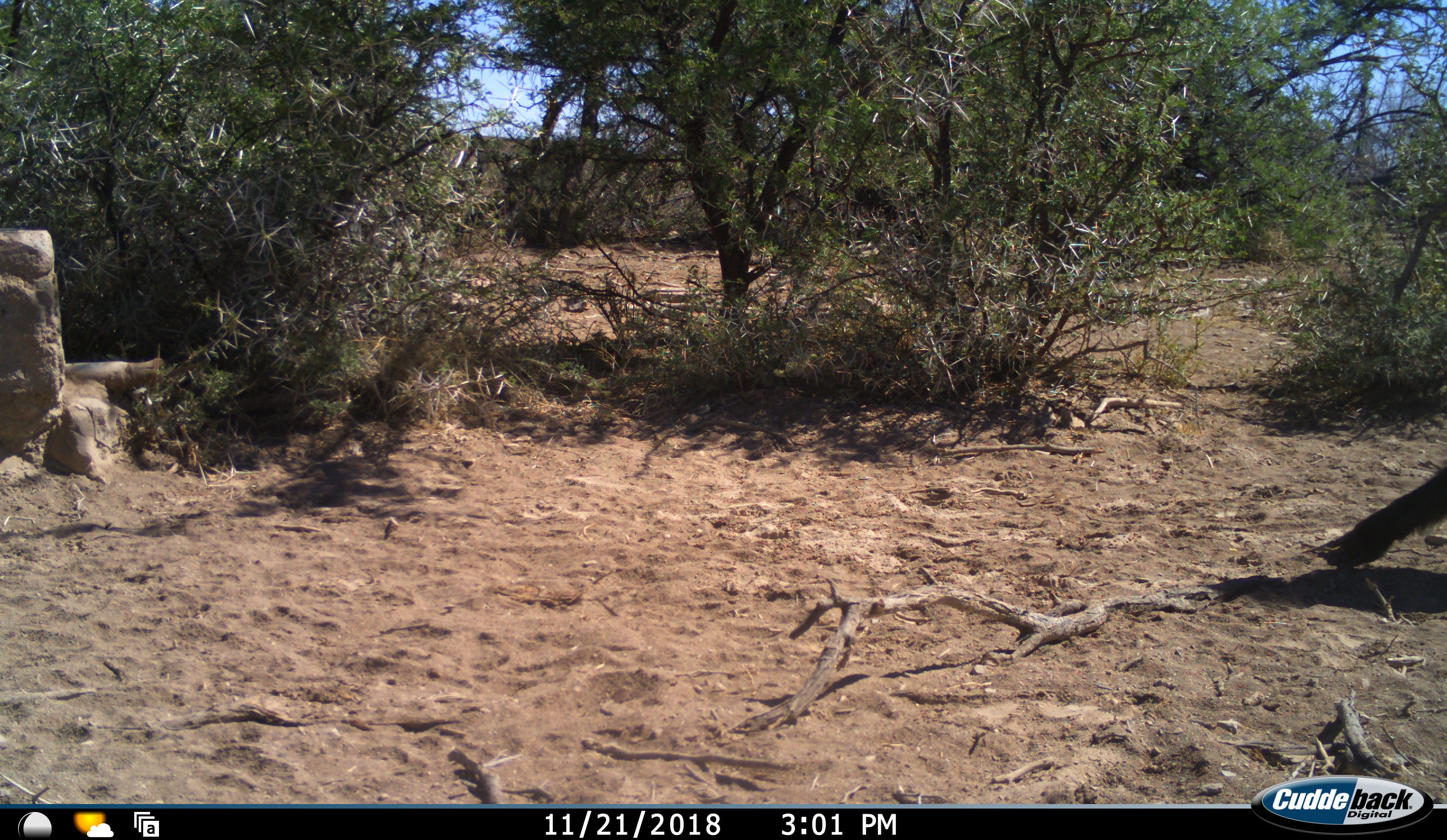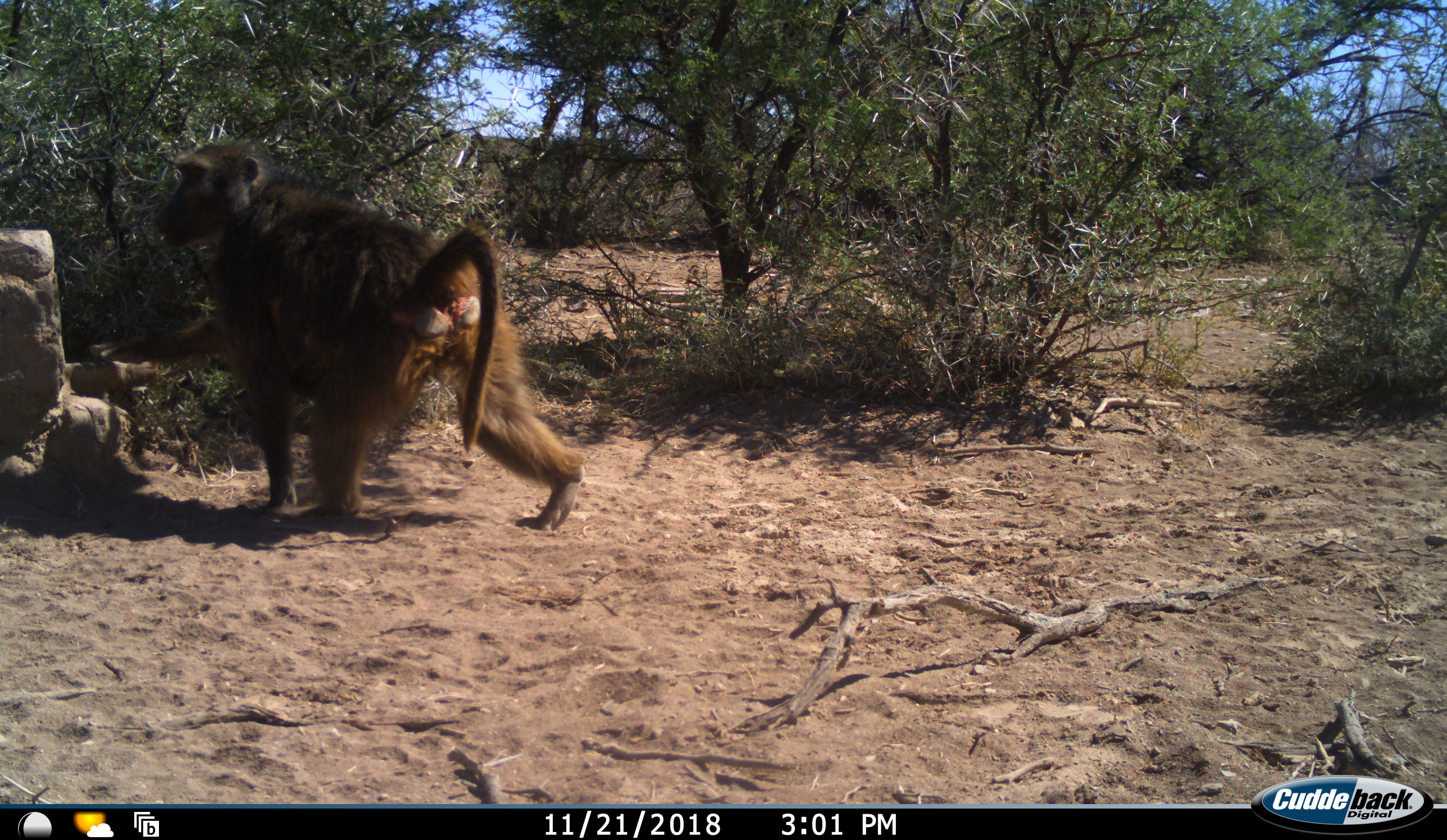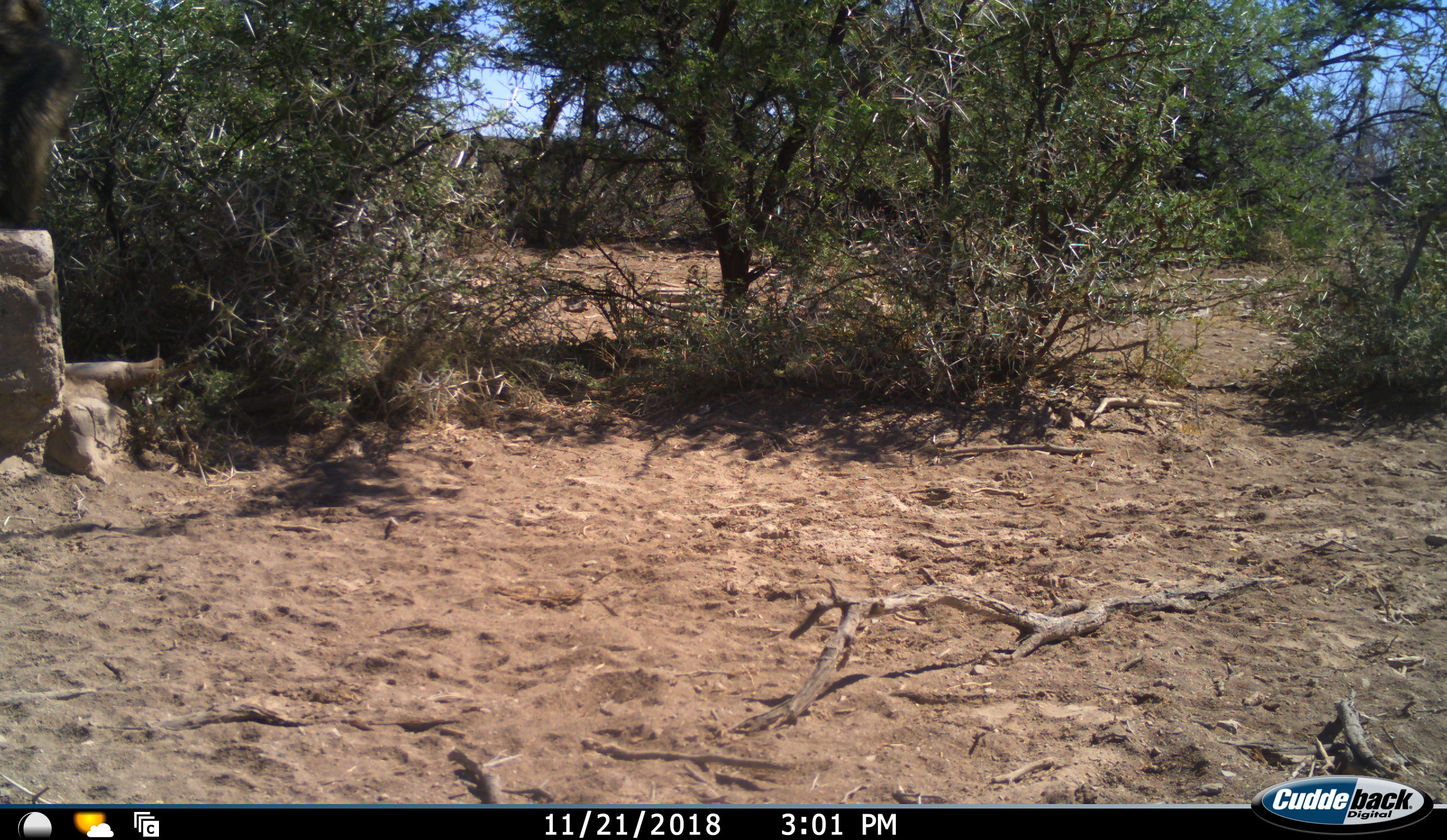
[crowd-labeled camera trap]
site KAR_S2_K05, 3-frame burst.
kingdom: Animalia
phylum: Chordata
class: Mammalia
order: Primates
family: Cercopithecidae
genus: Papio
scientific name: Papio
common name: baboon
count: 1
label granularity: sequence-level